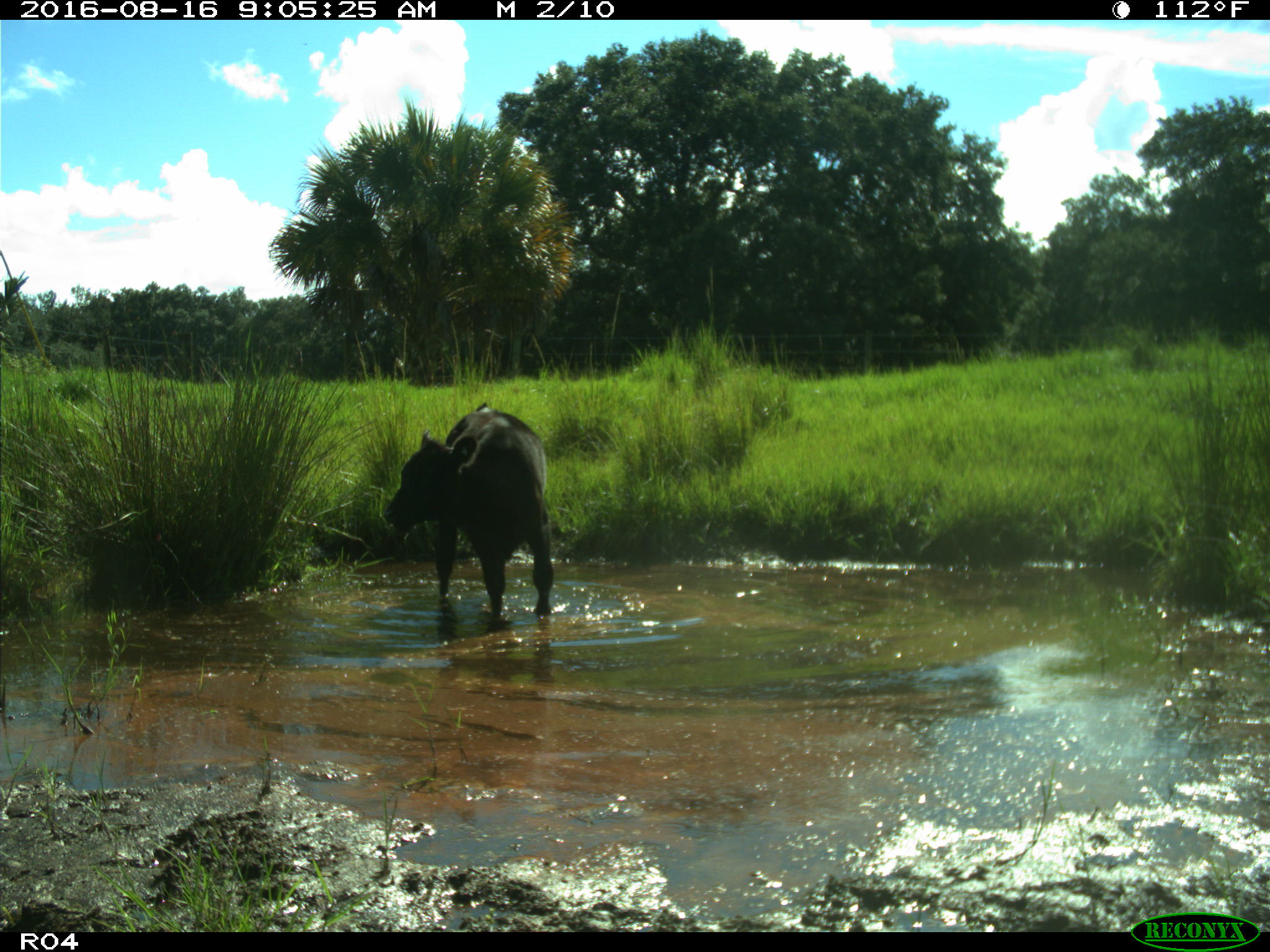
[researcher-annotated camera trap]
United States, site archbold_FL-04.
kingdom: Animalia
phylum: Chordata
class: Mammalia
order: Artiodactyla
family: Bovidae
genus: Bos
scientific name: Bos taurus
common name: domestic cow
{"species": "Bos taurus (domestic cow)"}